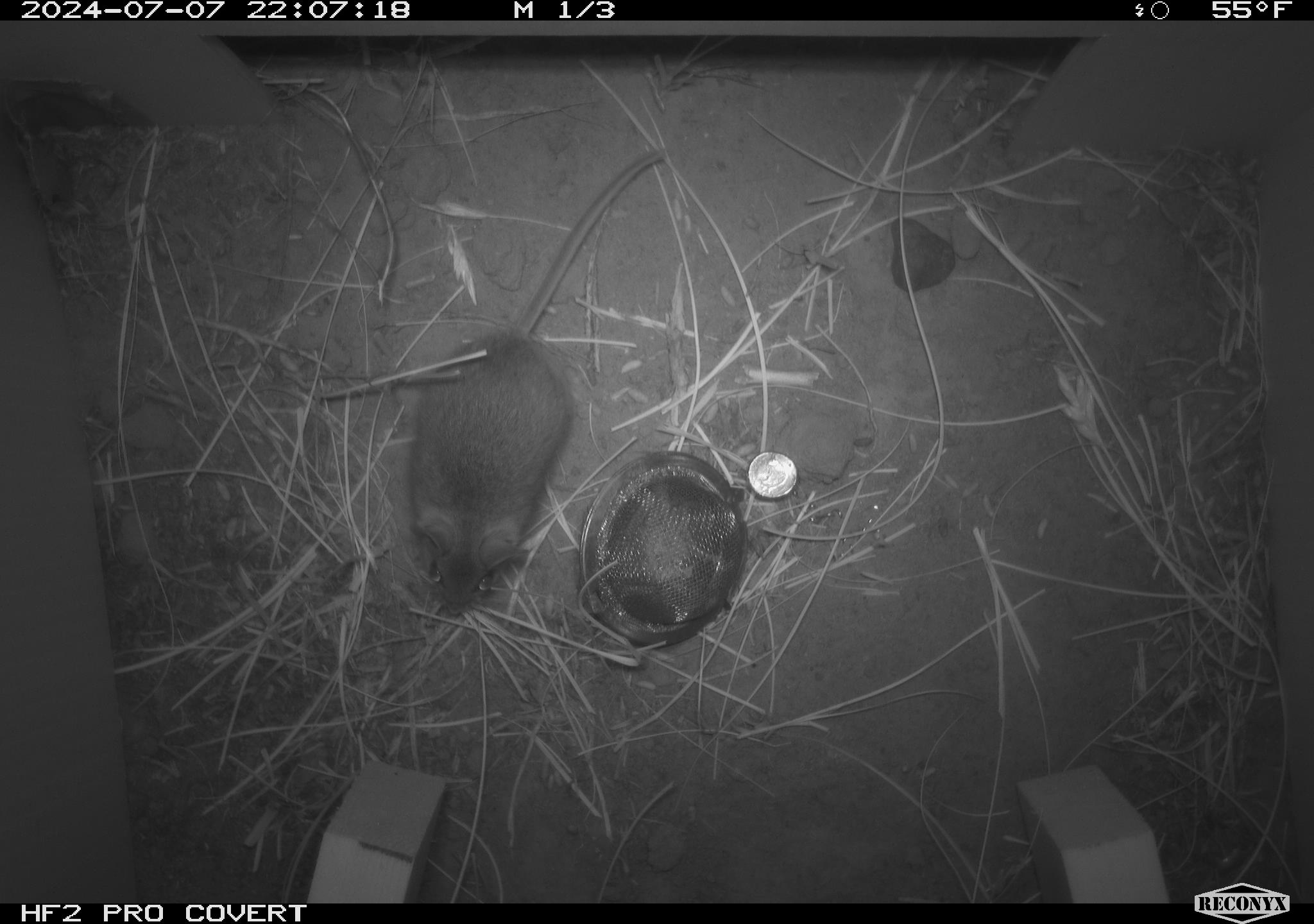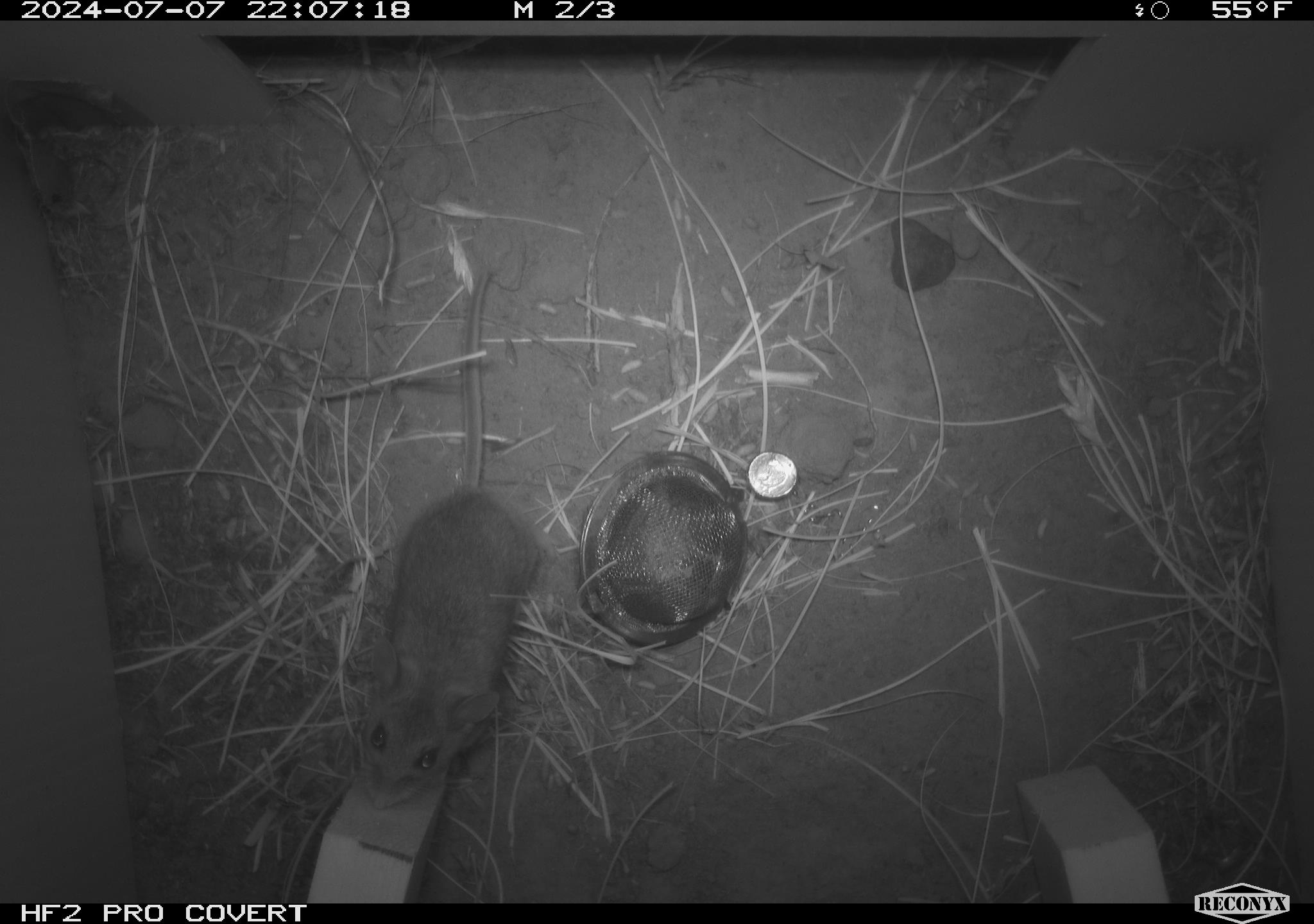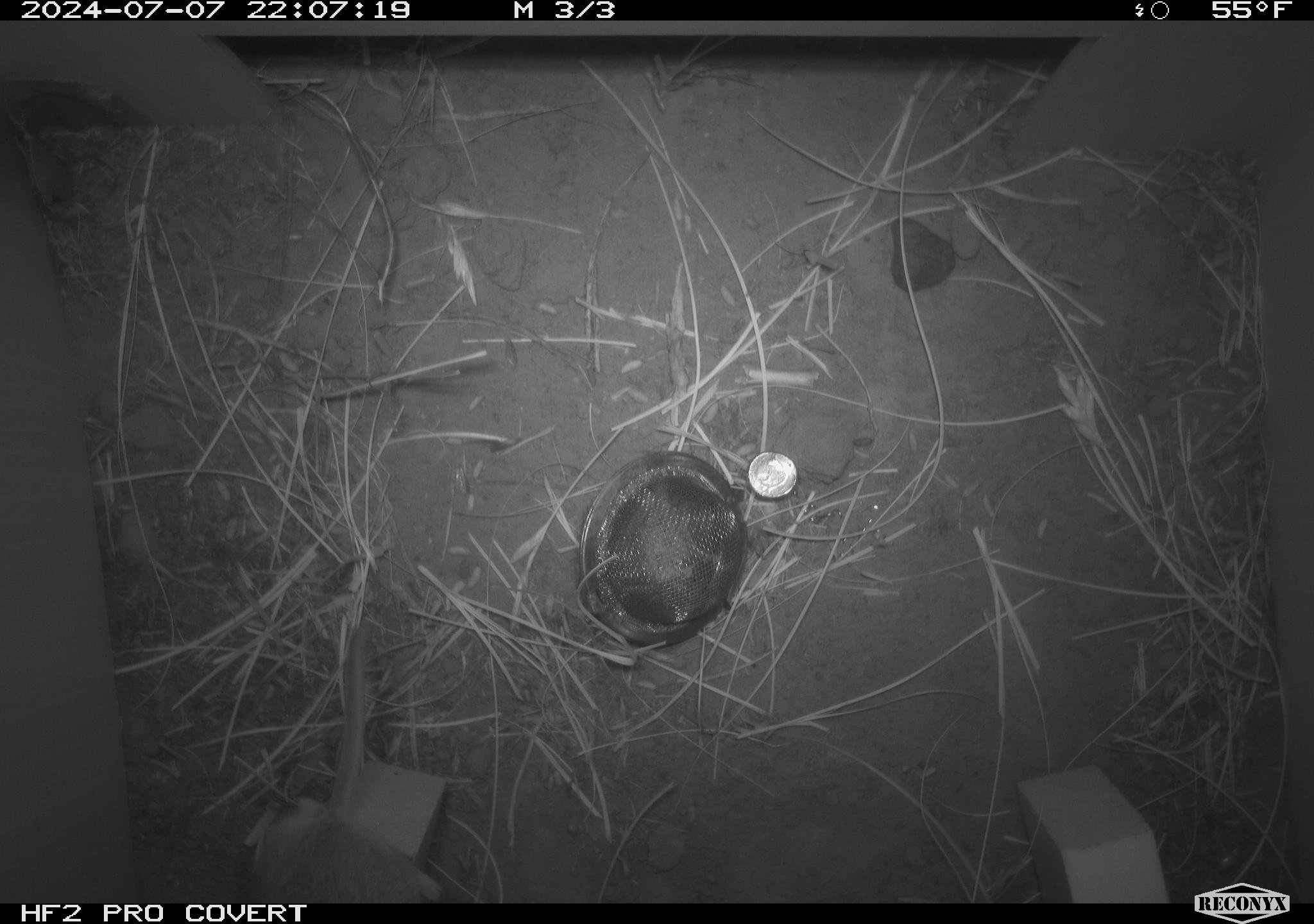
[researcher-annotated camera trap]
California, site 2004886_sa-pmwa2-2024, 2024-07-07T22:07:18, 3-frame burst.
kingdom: Animalia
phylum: Chordata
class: Mammalia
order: Rodentia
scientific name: Rodentia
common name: mouse species